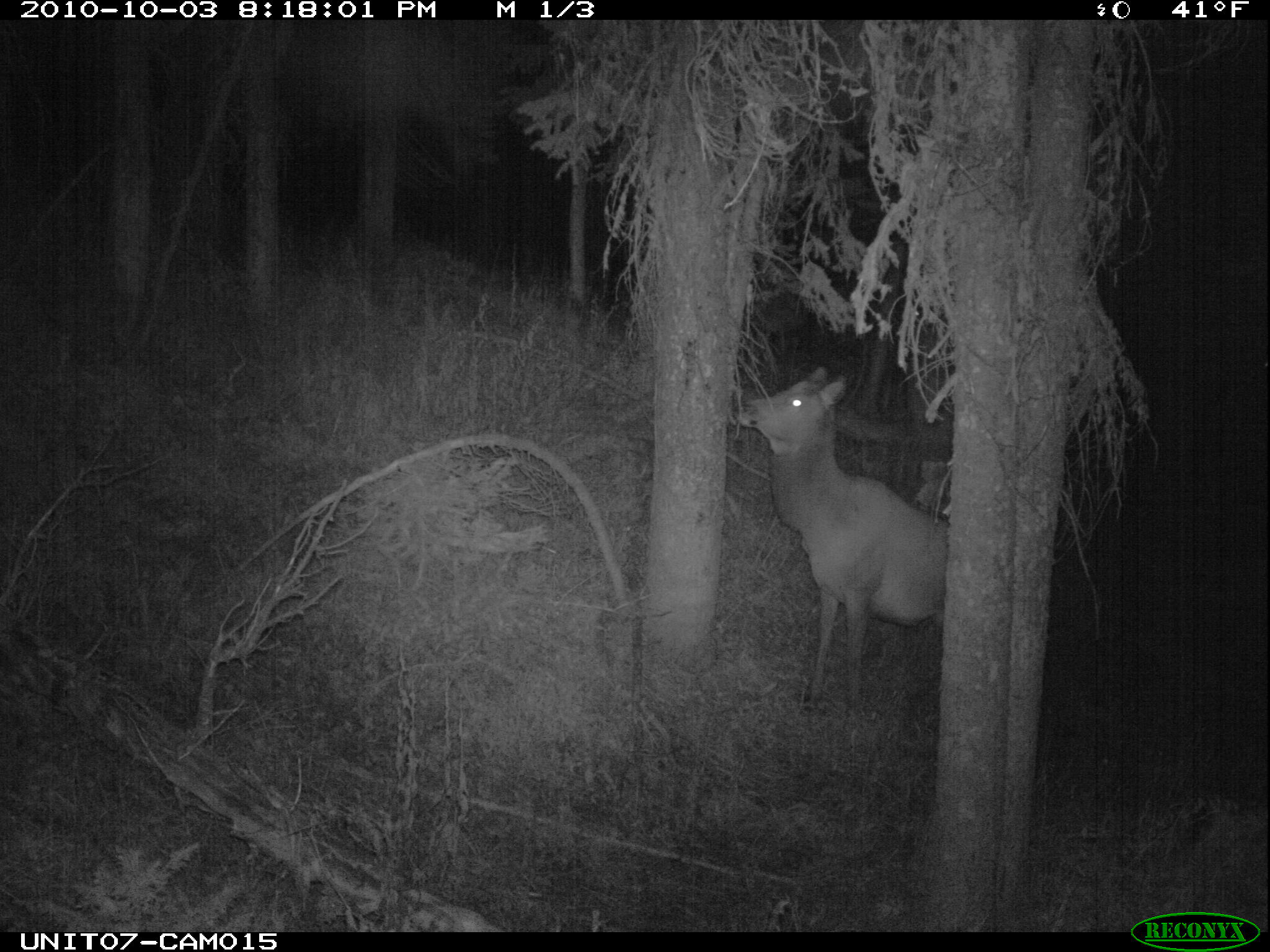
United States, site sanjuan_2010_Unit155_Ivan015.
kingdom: Animalia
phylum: Chordata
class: Mammalia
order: Artiodactyla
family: Cervidae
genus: Cervus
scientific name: Cervus elaphus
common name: red deer